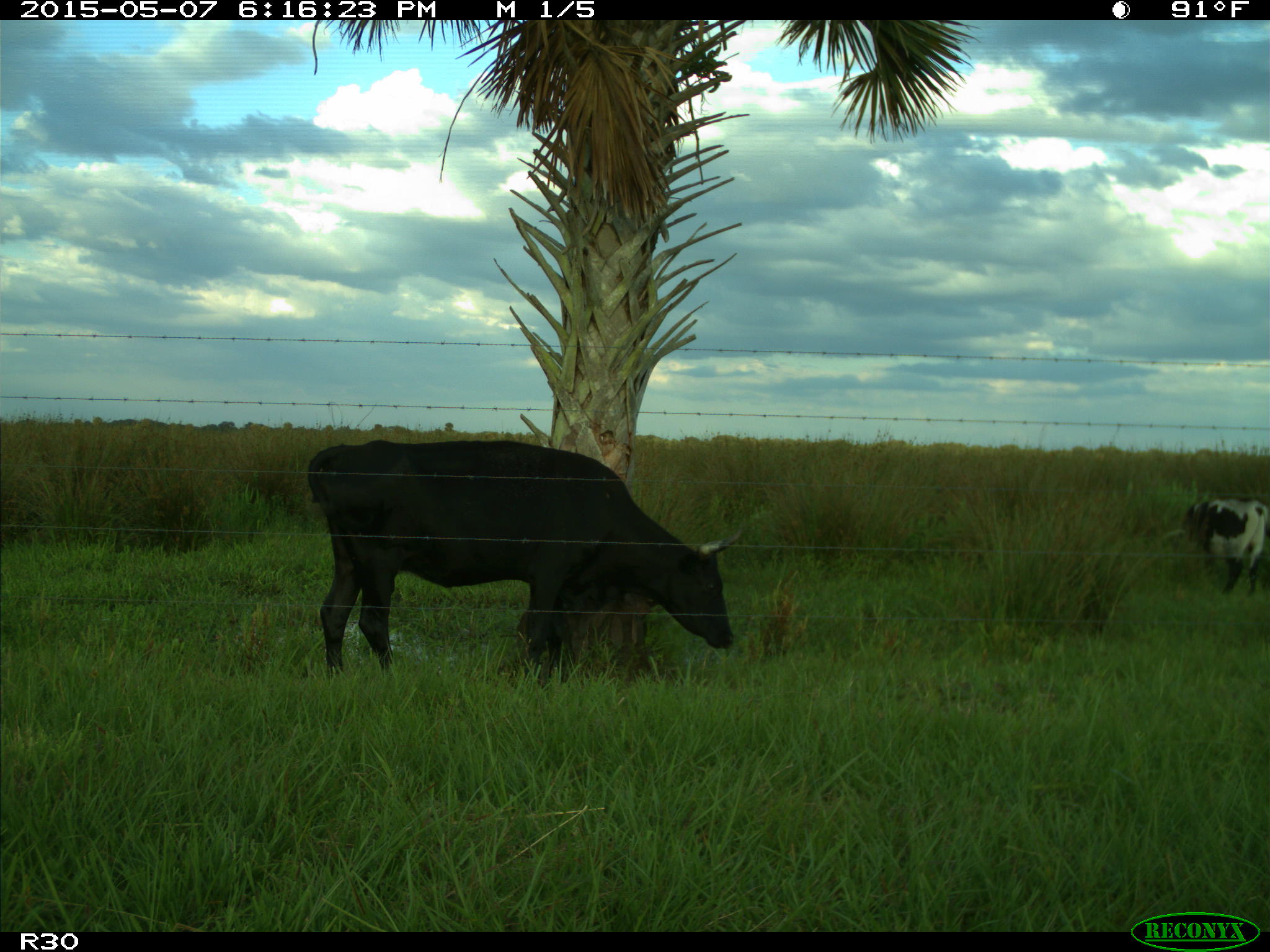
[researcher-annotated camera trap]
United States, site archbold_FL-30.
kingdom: Animalia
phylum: Chordata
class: Mammalia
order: Artiodactyla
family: Bovidae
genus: Bos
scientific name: Bos taurus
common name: domestic cow